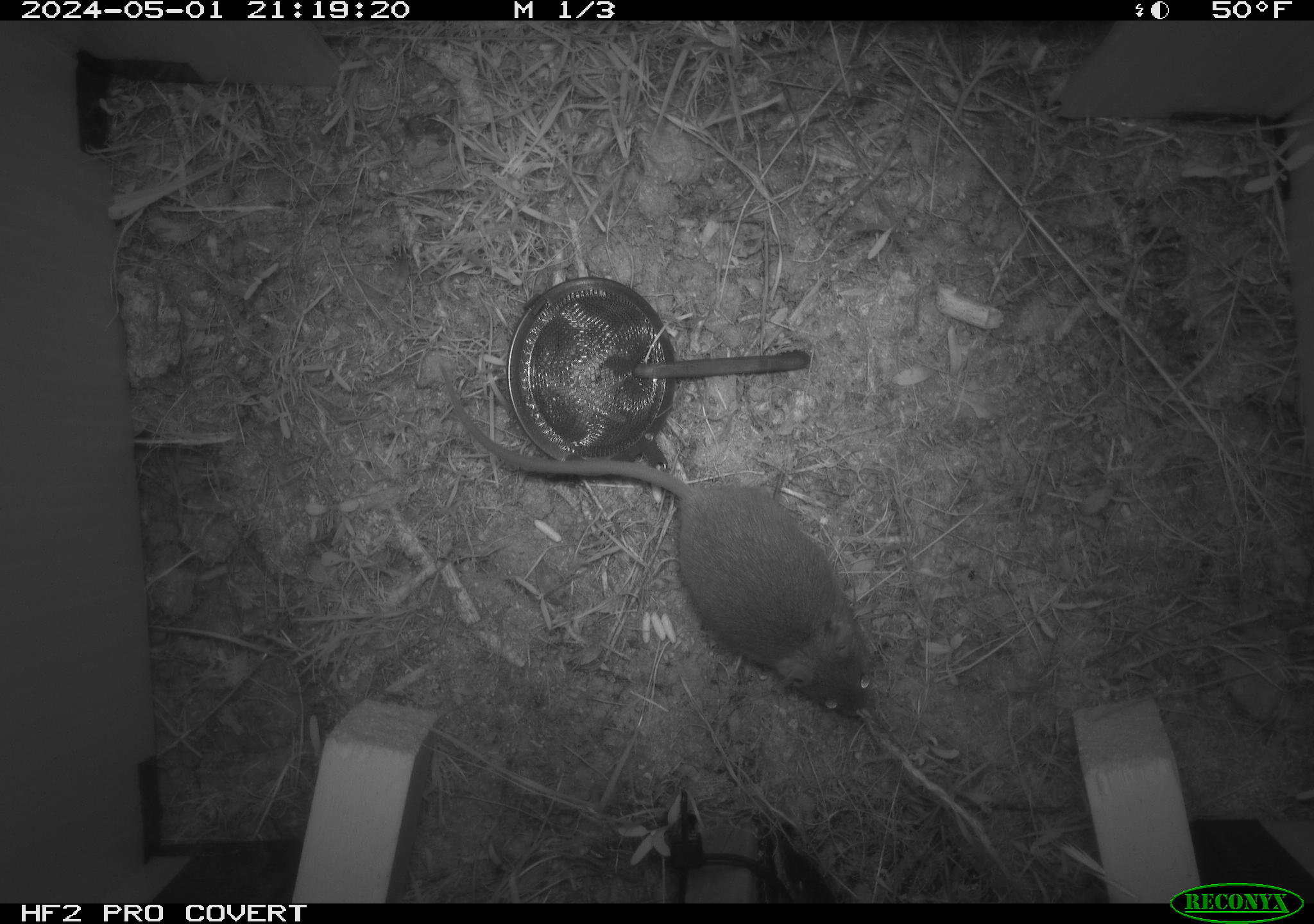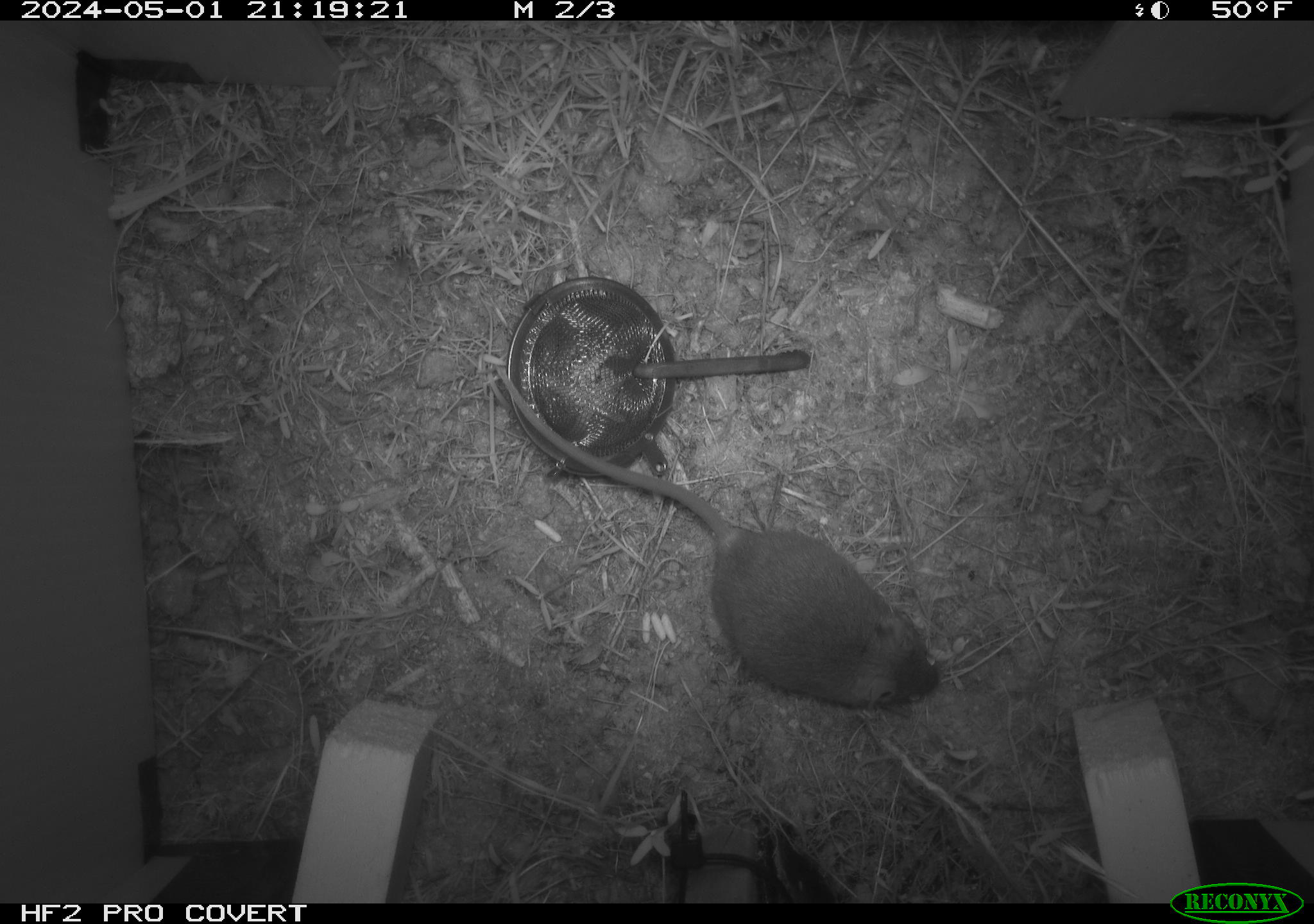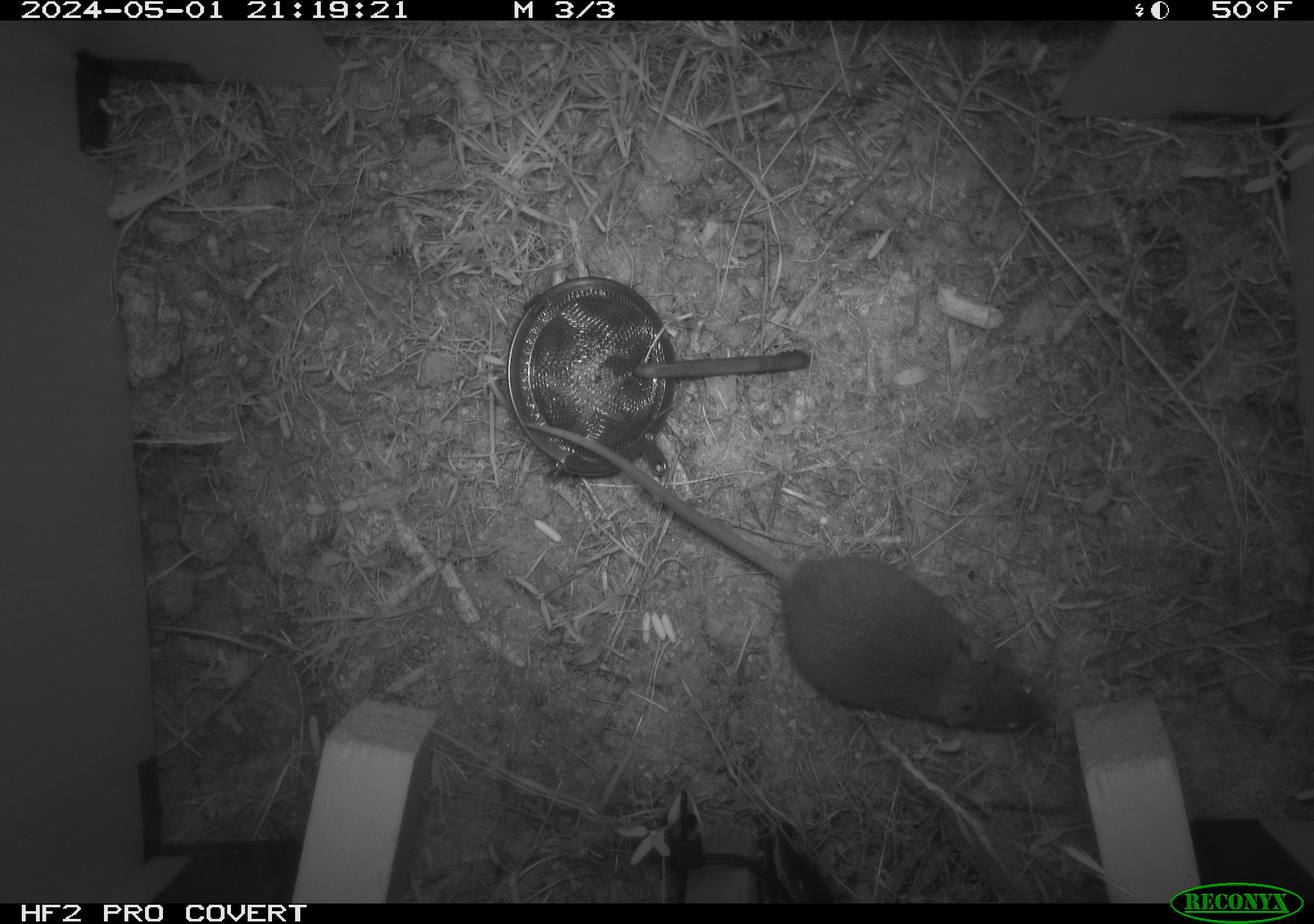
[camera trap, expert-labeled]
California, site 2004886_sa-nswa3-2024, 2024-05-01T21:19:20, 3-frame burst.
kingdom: Animalia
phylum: Chordata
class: Mammalia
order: Rodentia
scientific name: Rodentia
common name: rodent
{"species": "rodent (Rodentia)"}